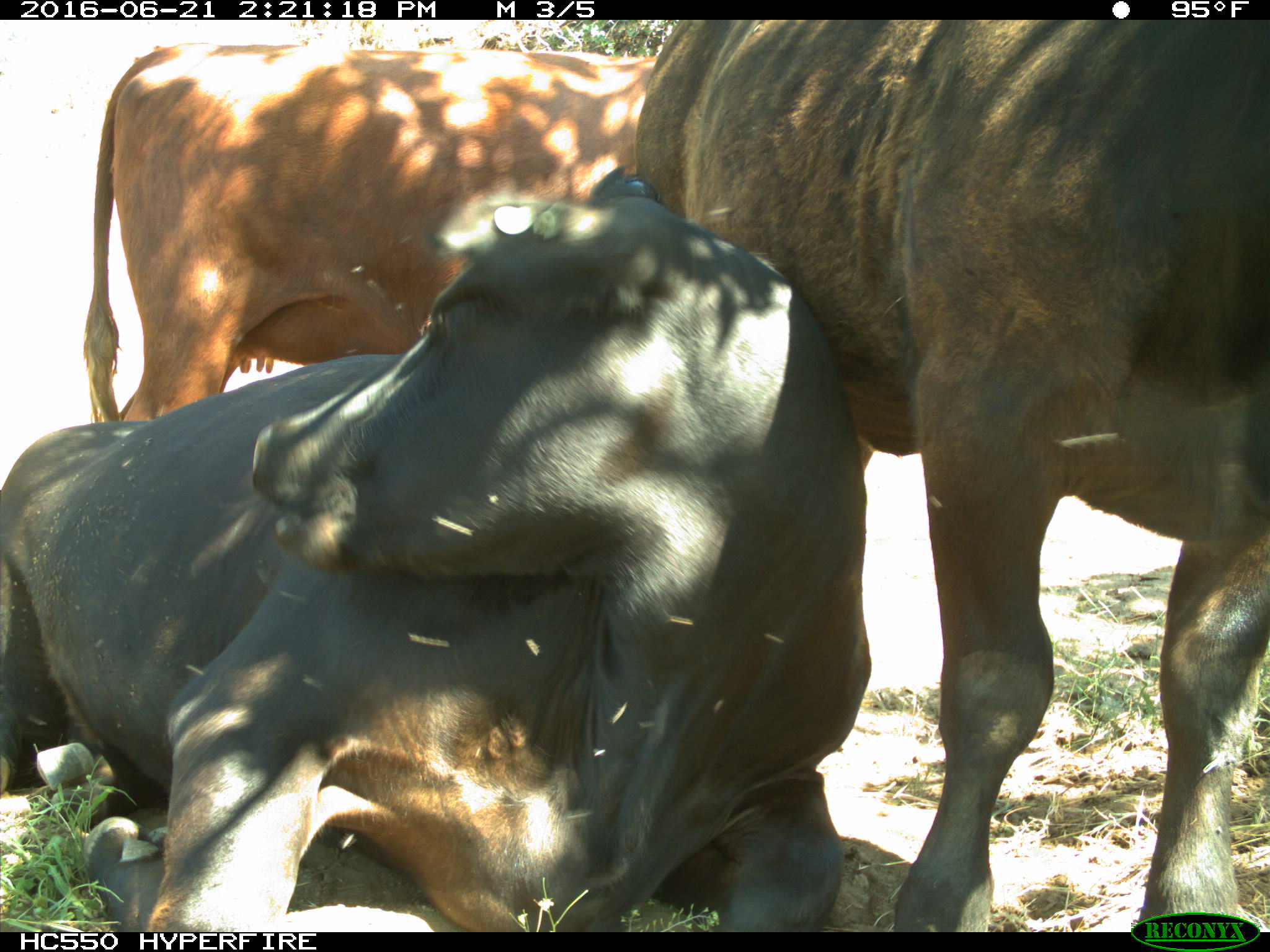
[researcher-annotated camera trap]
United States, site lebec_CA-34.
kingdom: Animalia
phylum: Chordata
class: Mammalia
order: Artiodactyla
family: Bovidae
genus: Bos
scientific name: Bos taurus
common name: domestic cow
Bos taurus (domestic cow).